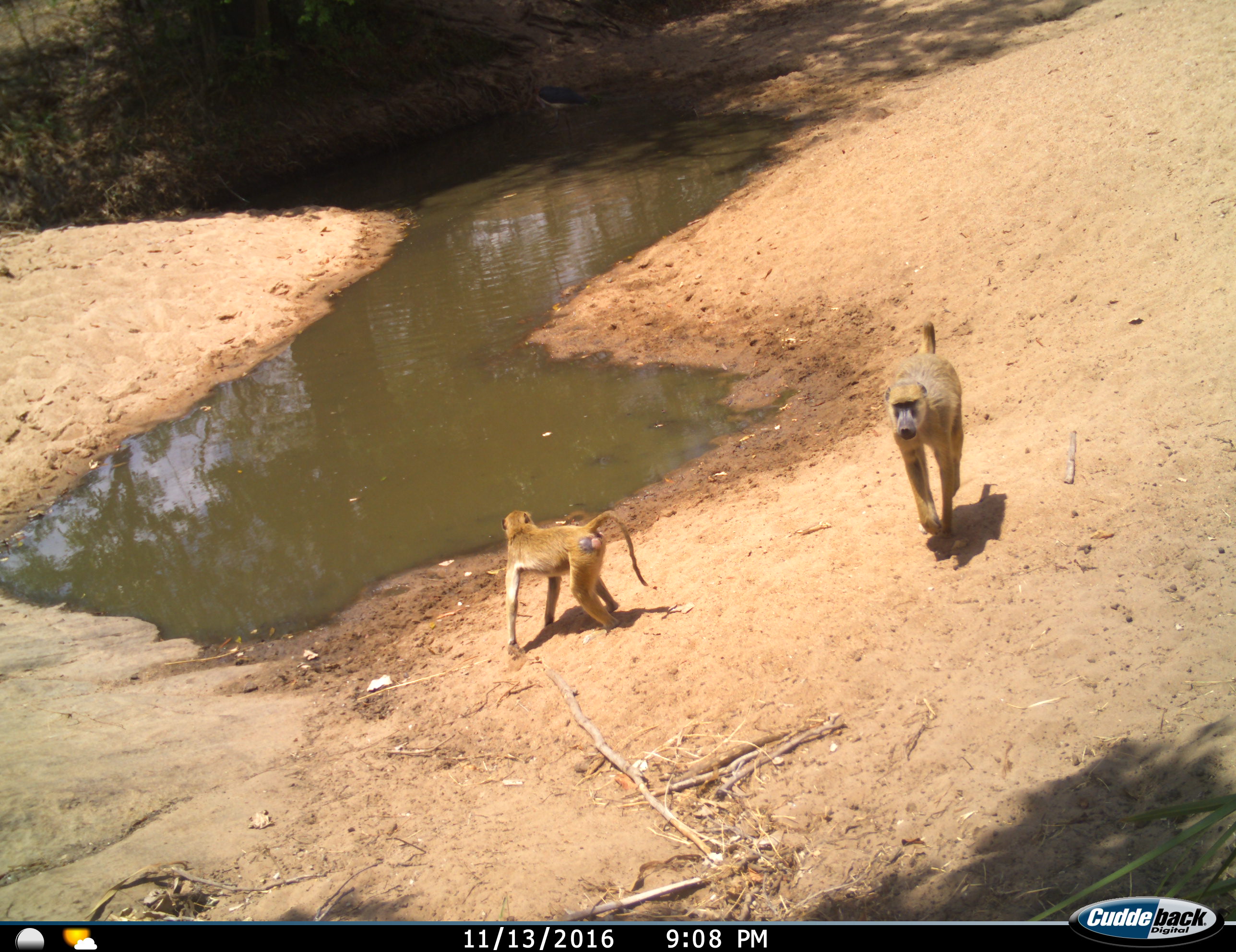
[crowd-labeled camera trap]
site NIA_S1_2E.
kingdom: Animalia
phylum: Chordata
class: Mammalia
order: Primates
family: Cercopithecidae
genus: Papio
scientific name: Papio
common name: baboon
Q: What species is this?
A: Baboon (Papio).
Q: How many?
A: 2.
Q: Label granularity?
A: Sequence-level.